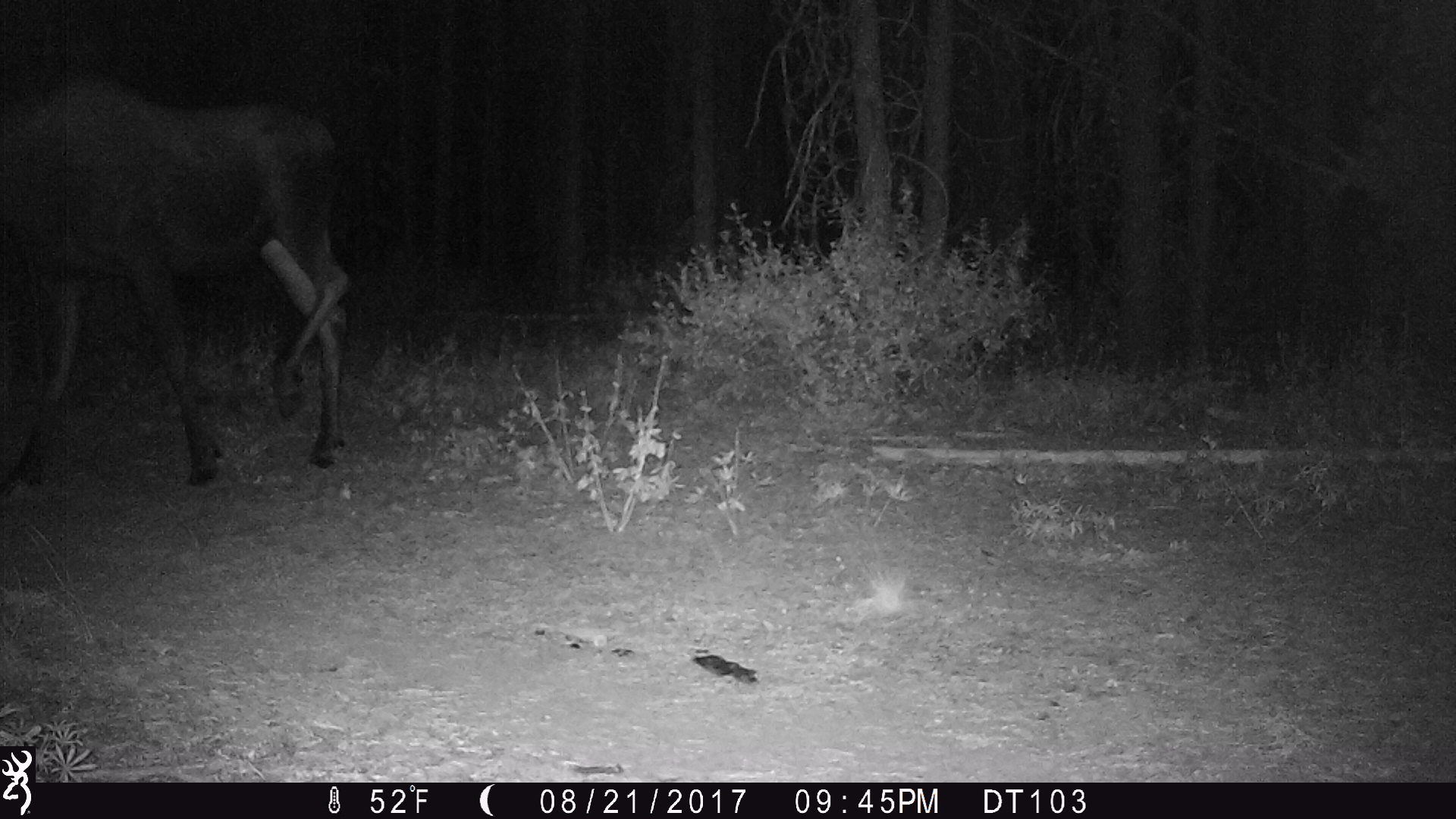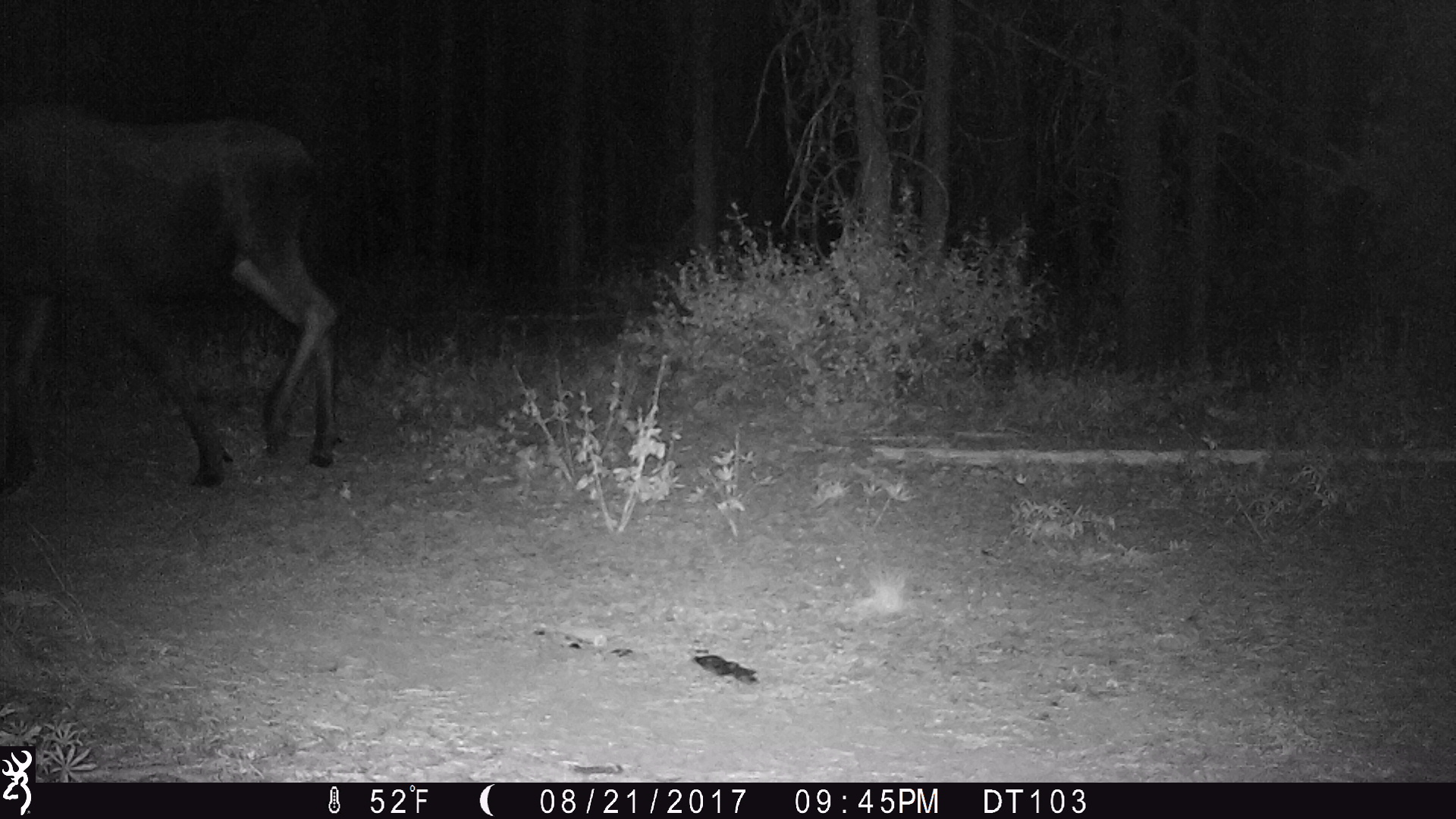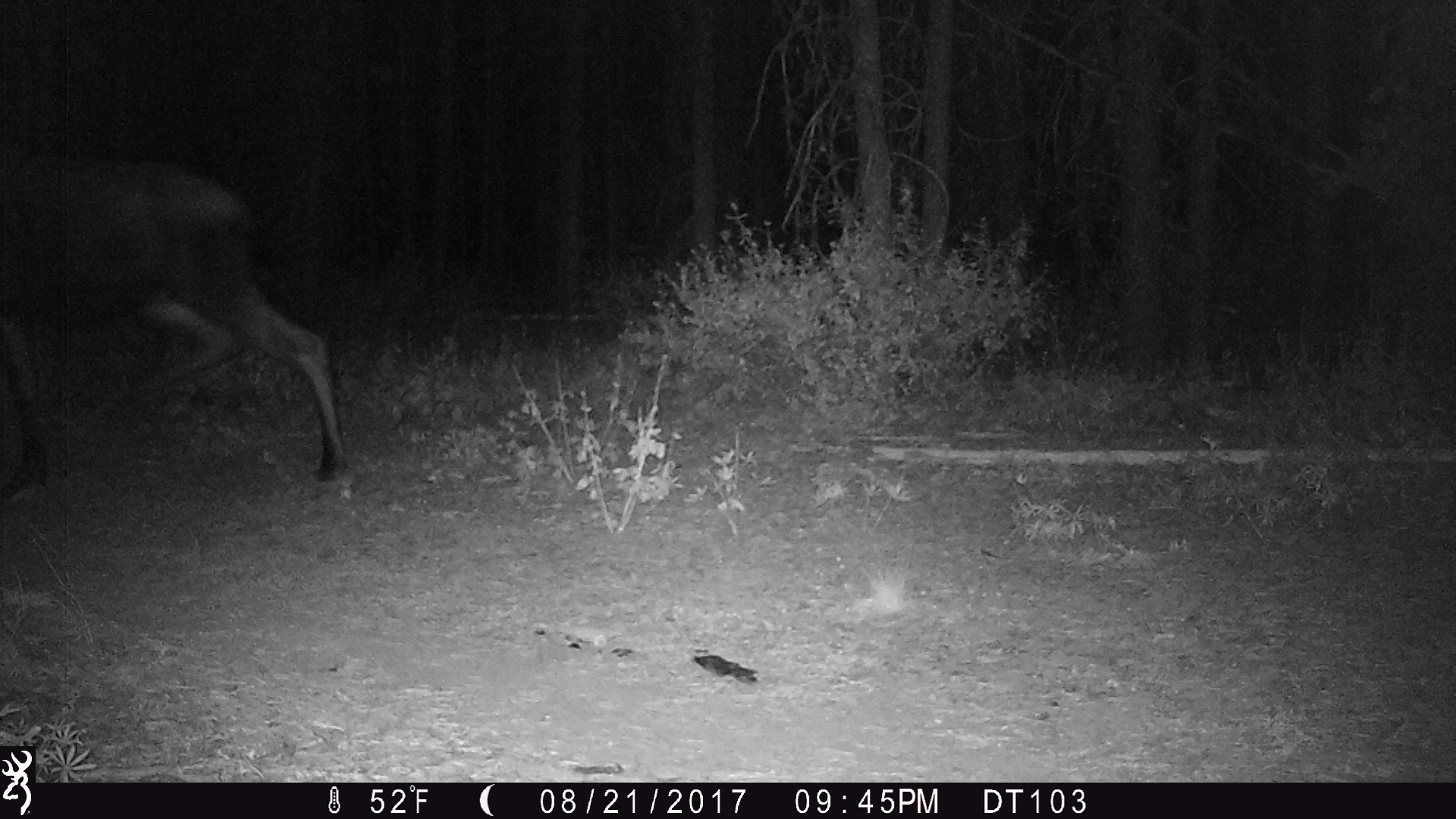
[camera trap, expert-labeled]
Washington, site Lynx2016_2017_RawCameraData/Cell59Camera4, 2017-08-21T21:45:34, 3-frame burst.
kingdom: Animalia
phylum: Chordata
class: Mammalia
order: Artiodactyla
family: Cervidae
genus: Alces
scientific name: Alces alces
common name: moose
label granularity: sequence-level